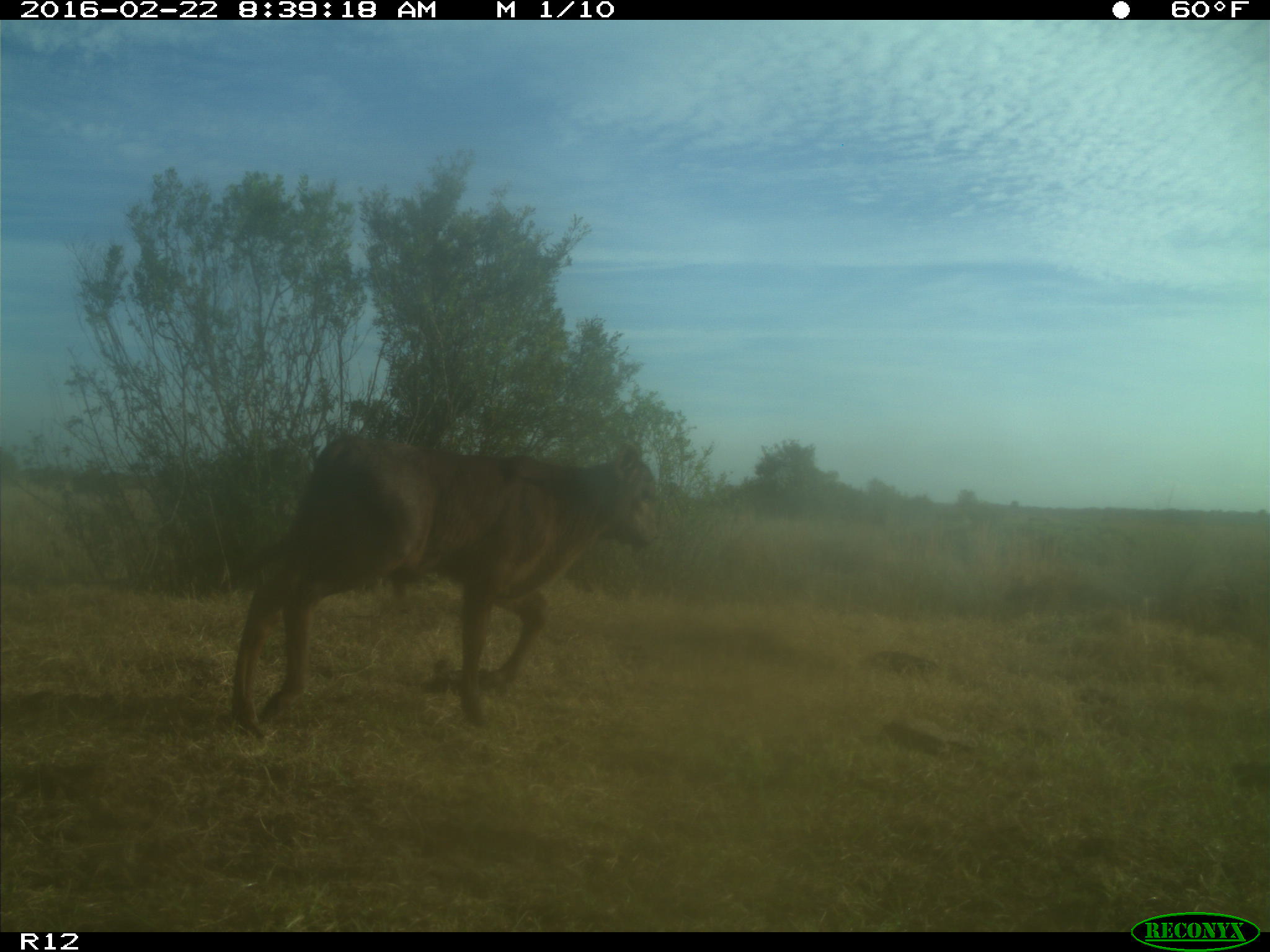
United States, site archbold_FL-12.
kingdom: Animalia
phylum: Chordata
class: Mammalia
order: Artiodactyla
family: Bovidae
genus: Bos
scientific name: Bos taurus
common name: domestic cow